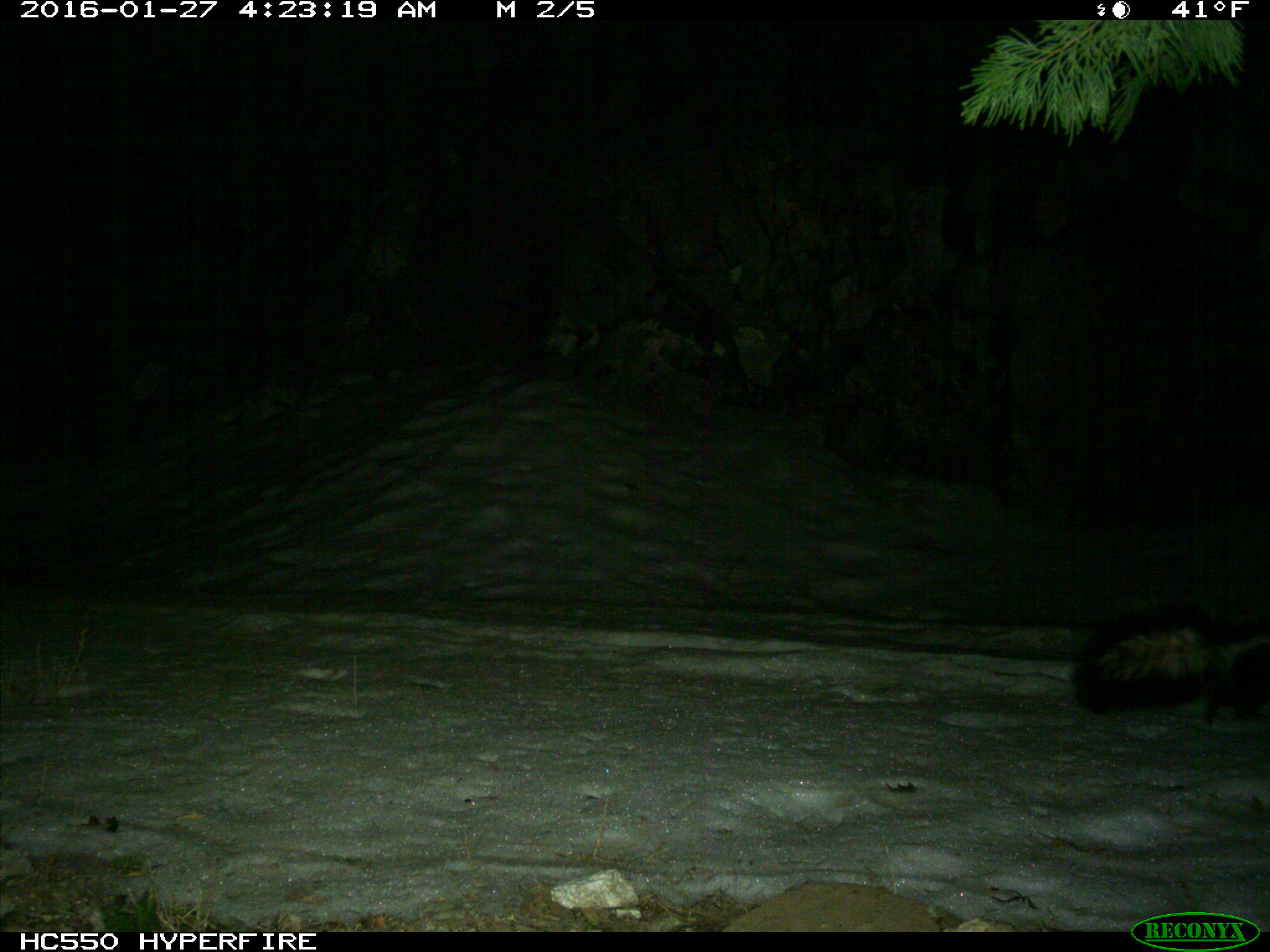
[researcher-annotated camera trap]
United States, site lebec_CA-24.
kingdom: Animalia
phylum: Chordata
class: Mammalia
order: Carnivora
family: Mephitidae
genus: Mephitis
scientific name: Mephitis mephitis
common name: striped skunk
Mephitis mephitis (striped skunk).